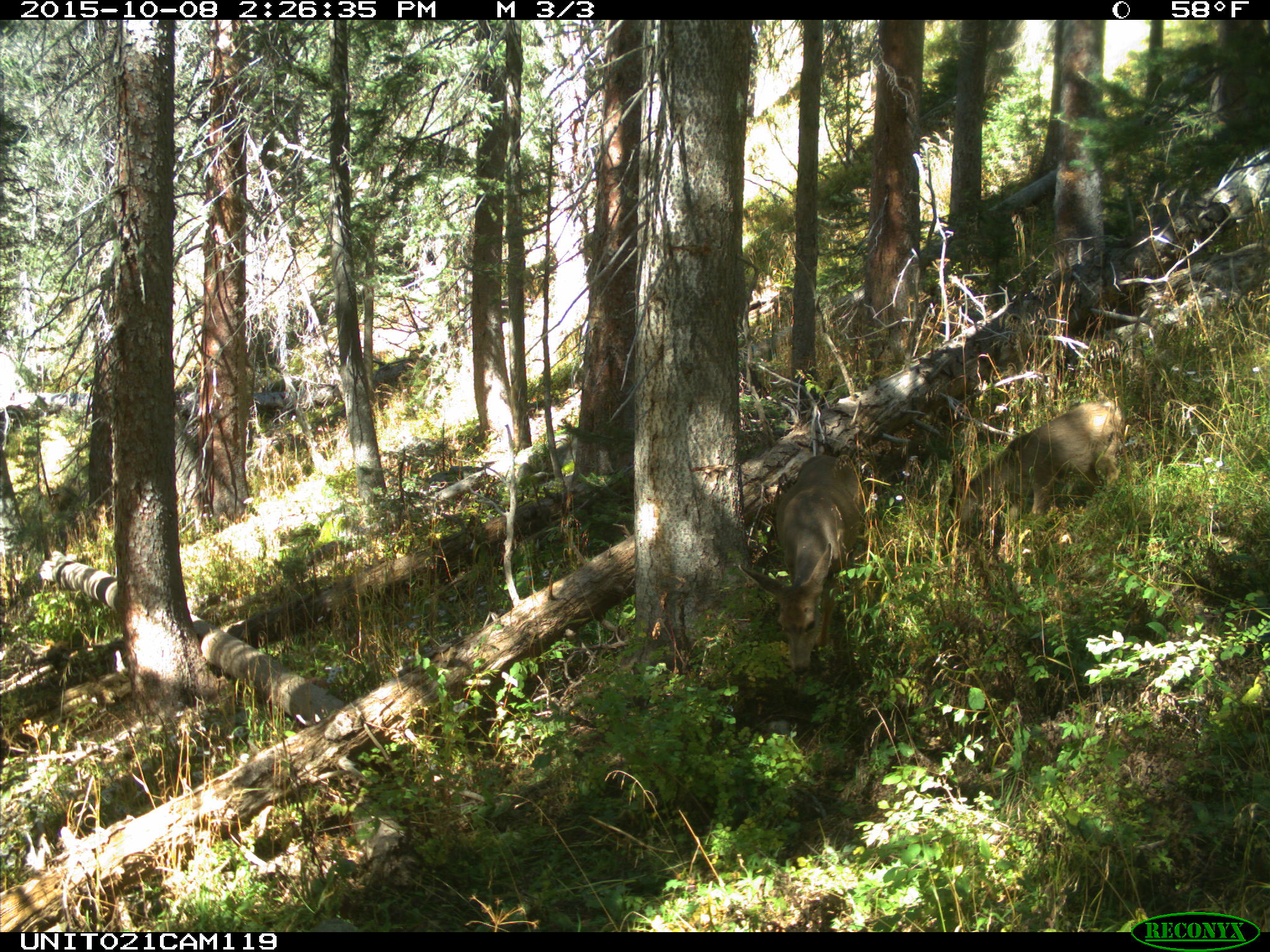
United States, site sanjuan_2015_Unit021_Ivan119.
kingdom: Animalia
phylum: Chordata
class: Mammalia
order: Artiodactyla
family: Cervidae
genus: Odocoileus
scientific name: Odocoileus hemionus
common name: mule deer